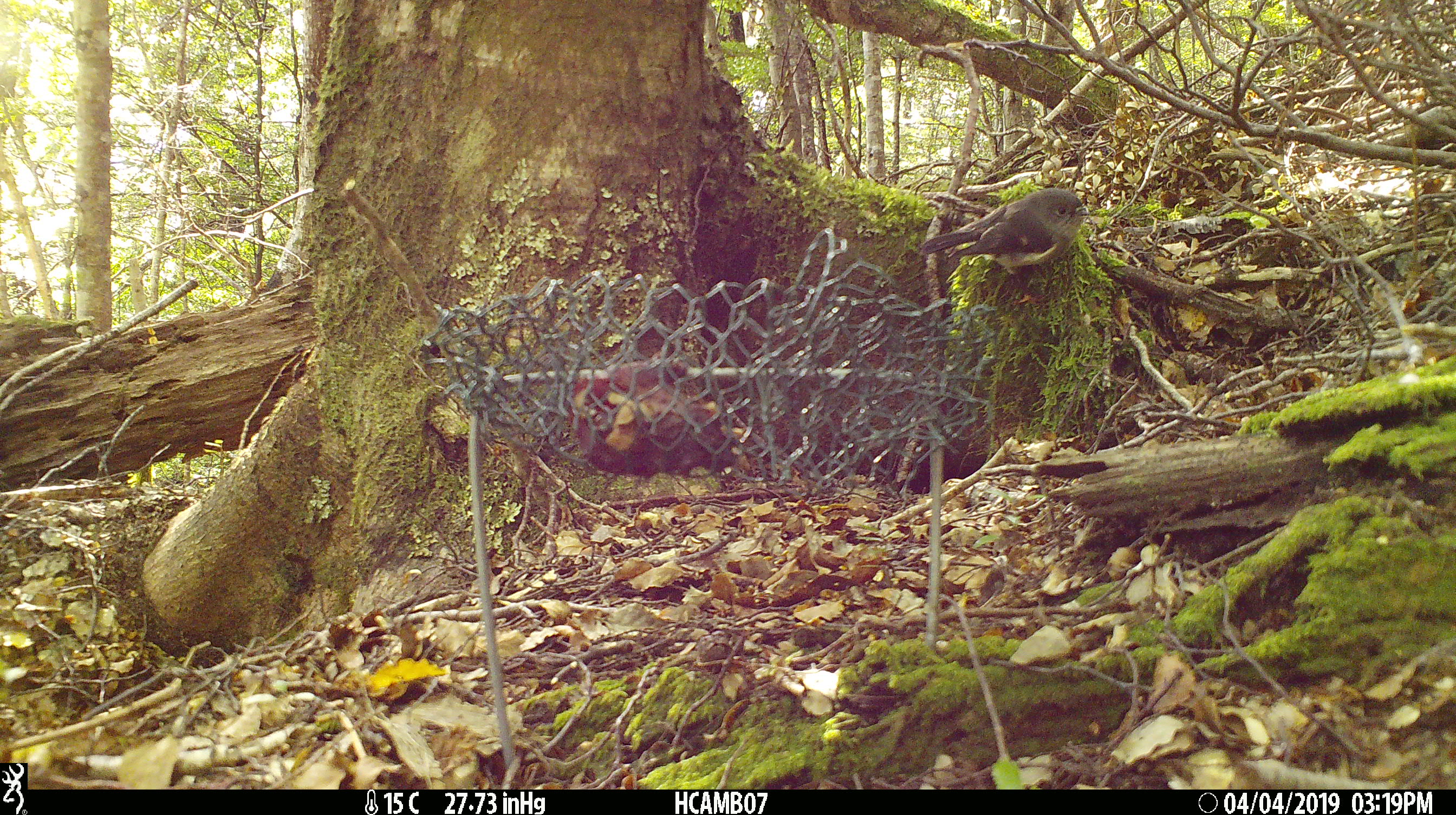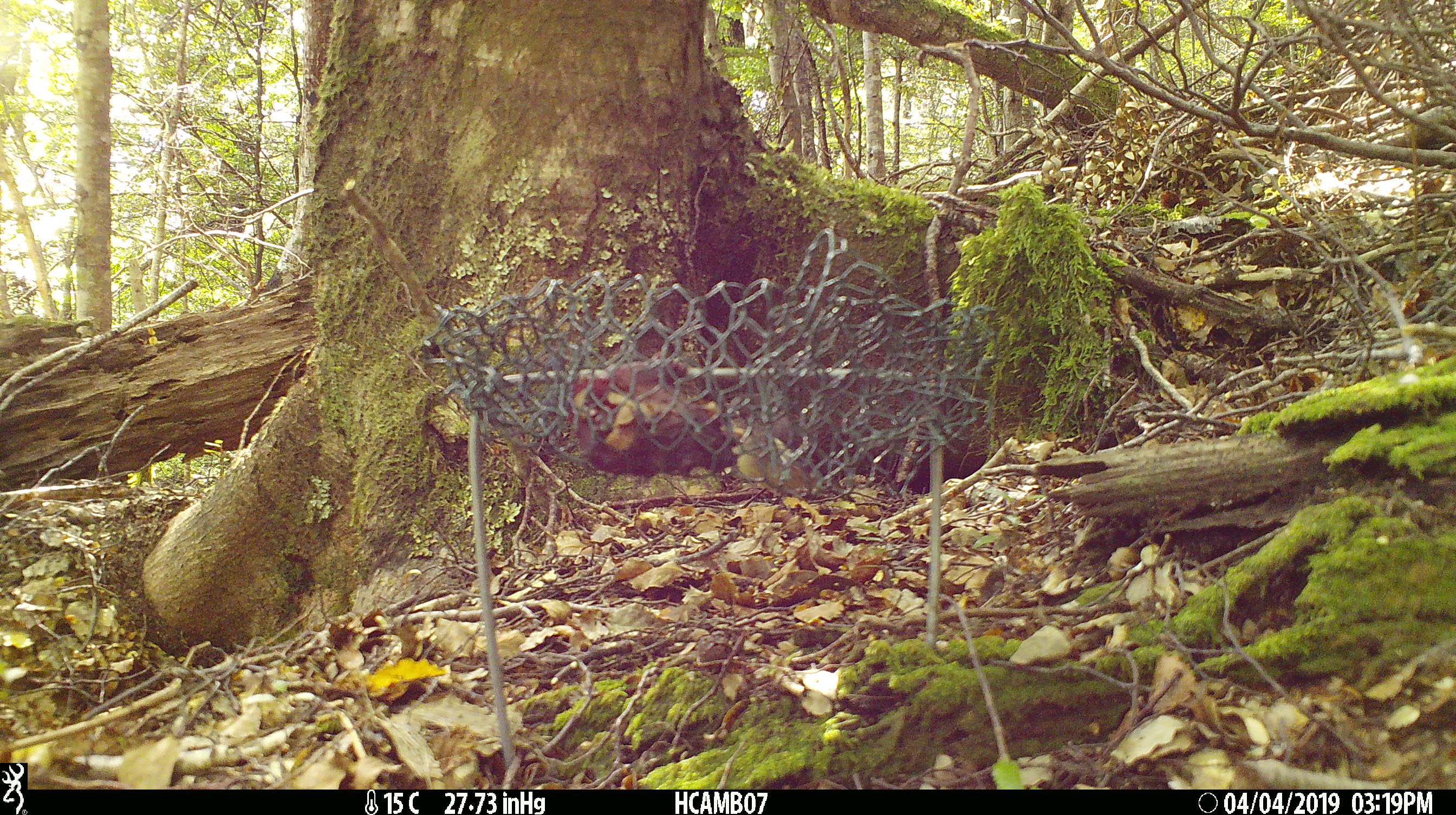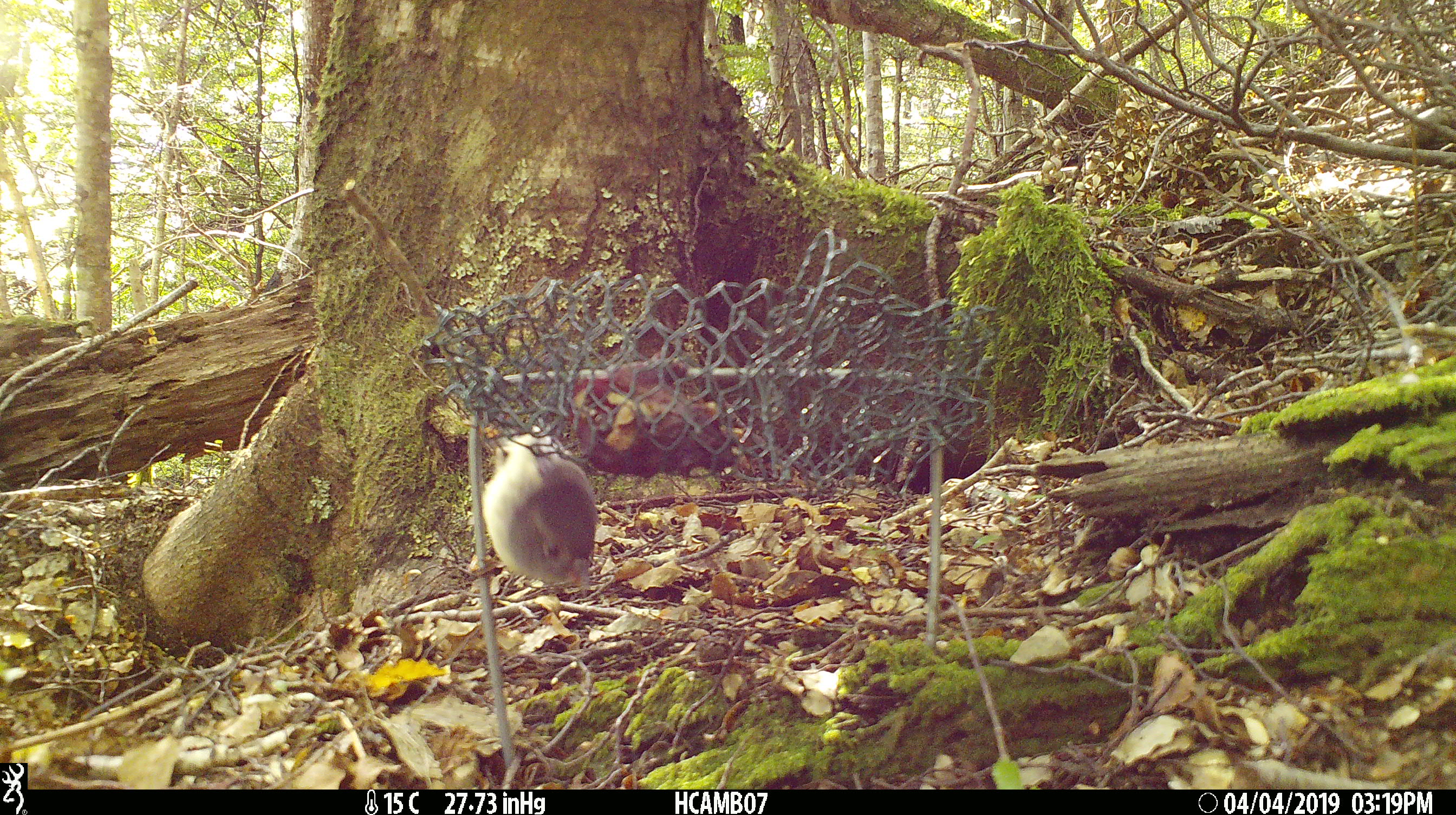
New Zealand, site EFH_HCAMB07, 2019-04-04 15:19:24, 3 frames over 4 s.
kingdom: Animalia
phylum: Chordata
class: Aves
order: Passeriformes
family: Petroicidae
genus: Petroica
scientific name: Petroica macrocephala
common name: tomtit